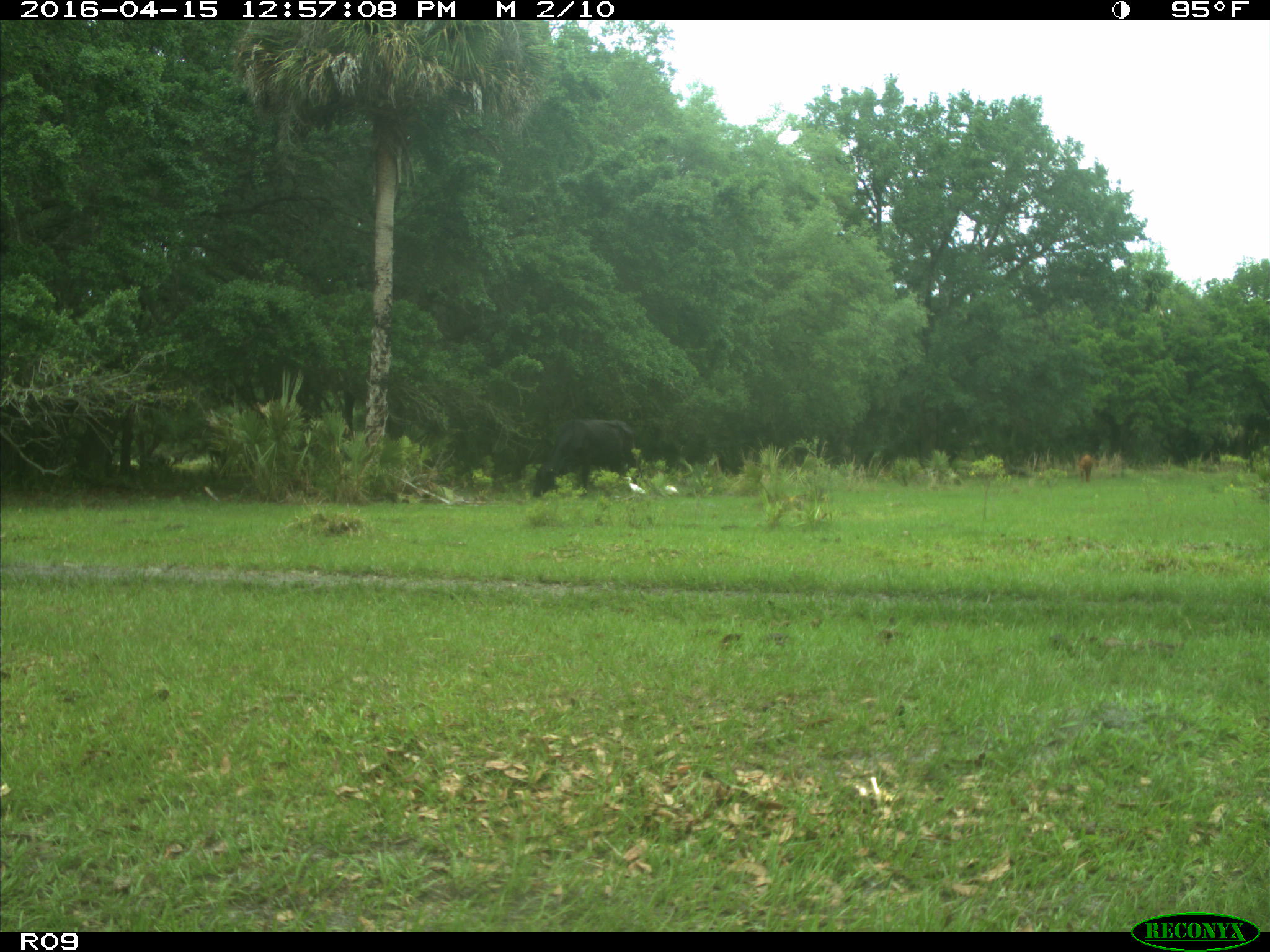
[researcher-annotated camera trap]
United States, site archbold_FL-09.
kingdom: Animalia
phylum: Chordata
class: Mammalia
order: Artiodactyla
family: Bovidae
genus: Bos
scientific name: Bos taurus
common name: domestic cow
Bos taurus (domestic cow).